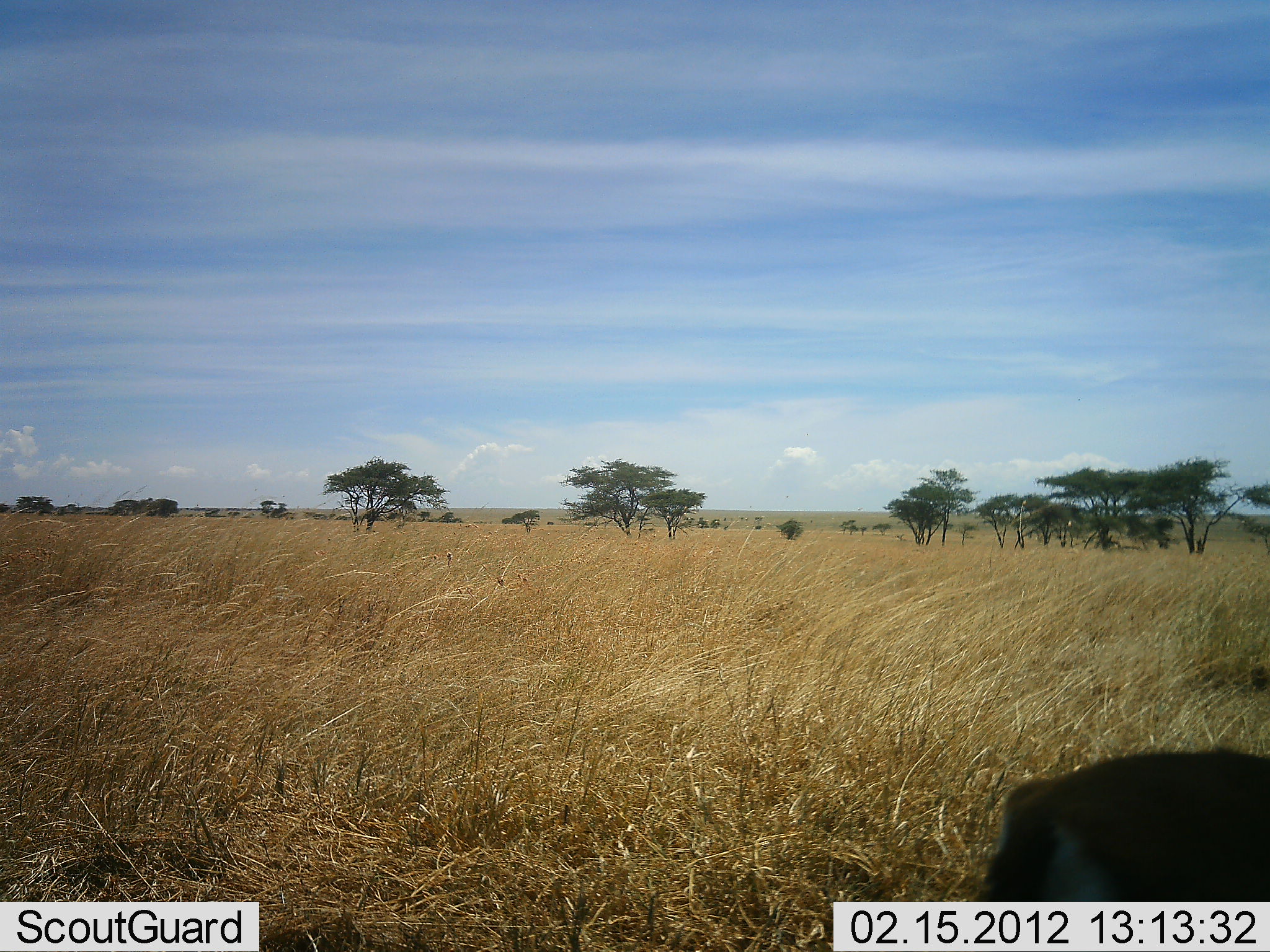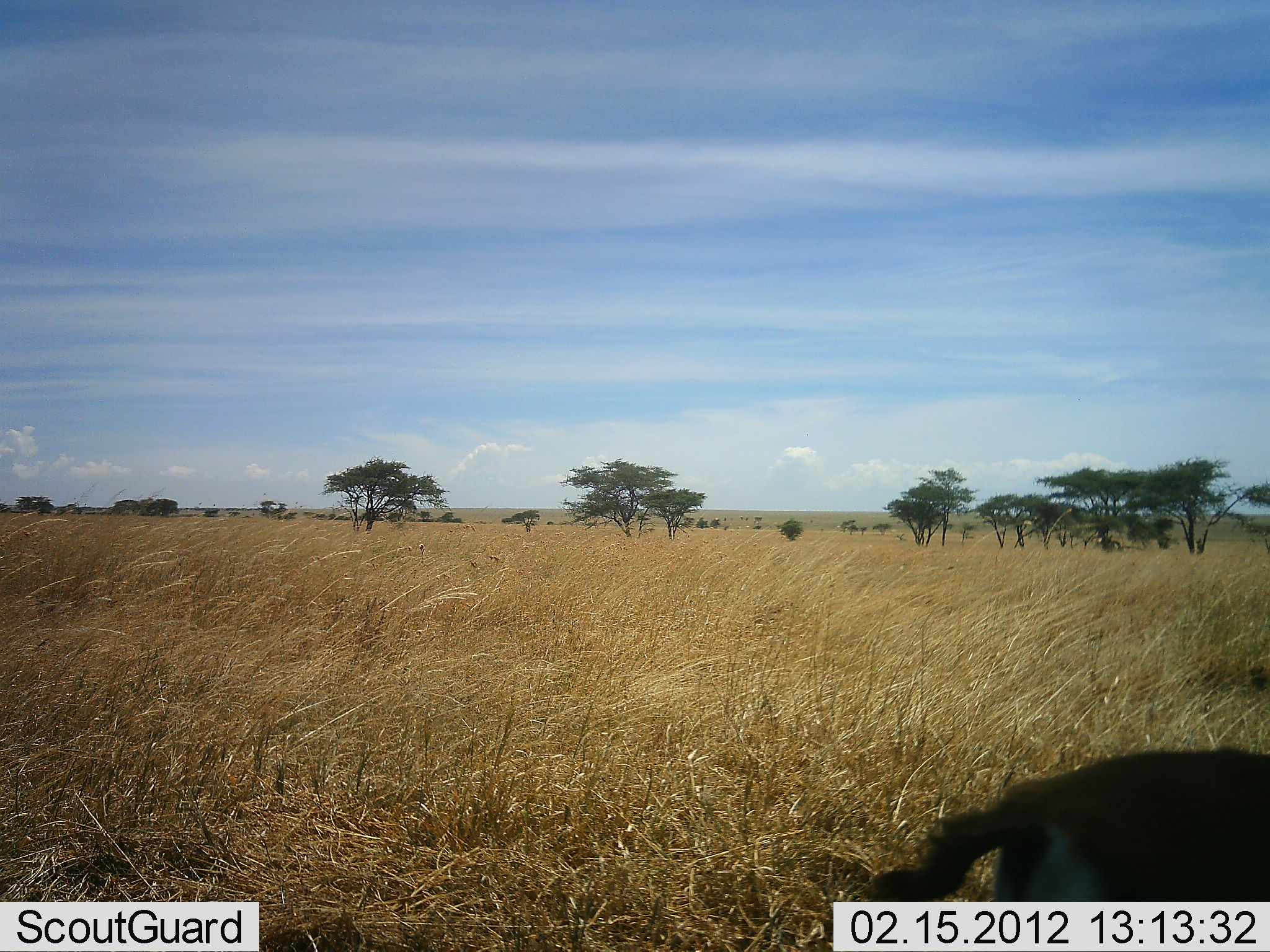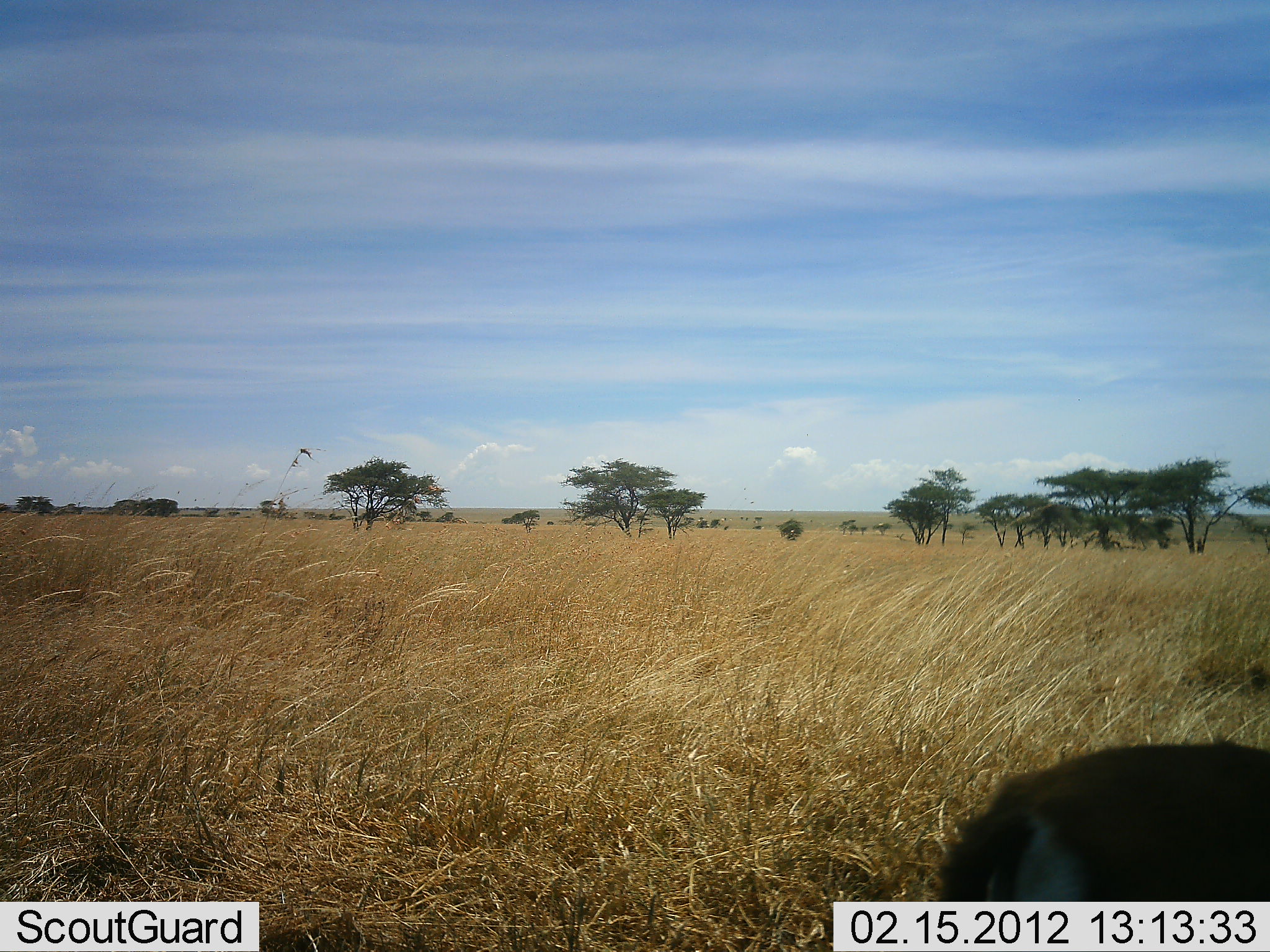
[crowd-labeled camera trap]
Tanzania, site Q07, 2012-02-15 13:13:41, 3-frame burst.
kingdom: Animalia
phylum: Chordata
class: Mammalia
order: Artiodactyla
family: Bovidae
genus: Eudorcas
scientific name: Eudorcas thomsonii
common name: thomson's gazelle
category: gazellethomsons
Gazellethomsons (thomson's gazelle) (Eudorcas thomsonii), count 1. Behavior (volunteer vote fractions): standing 100%, resting 0%, moving 0%, interacting 0%. Young present (vote fraction): 0%. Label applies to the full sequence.